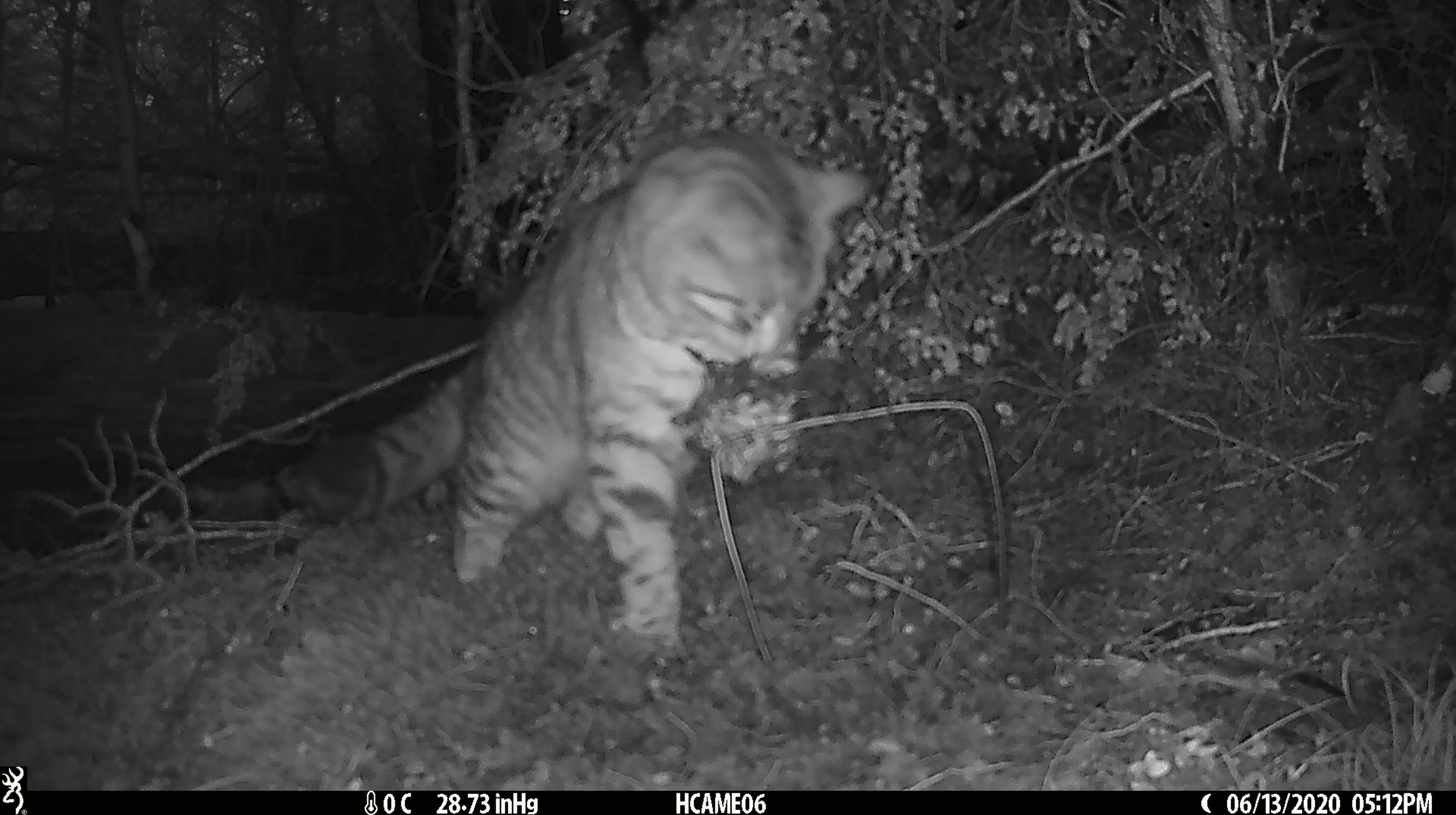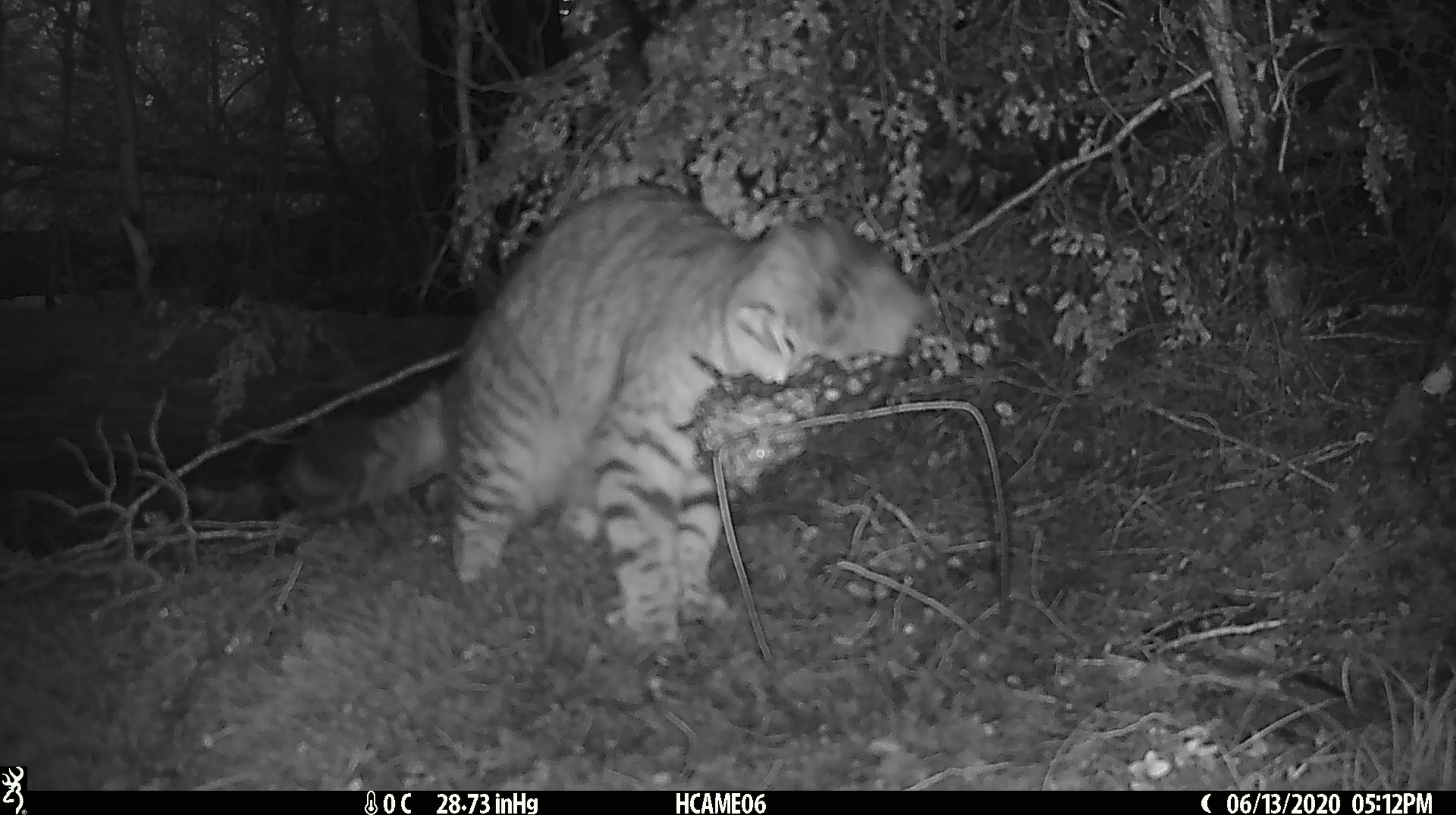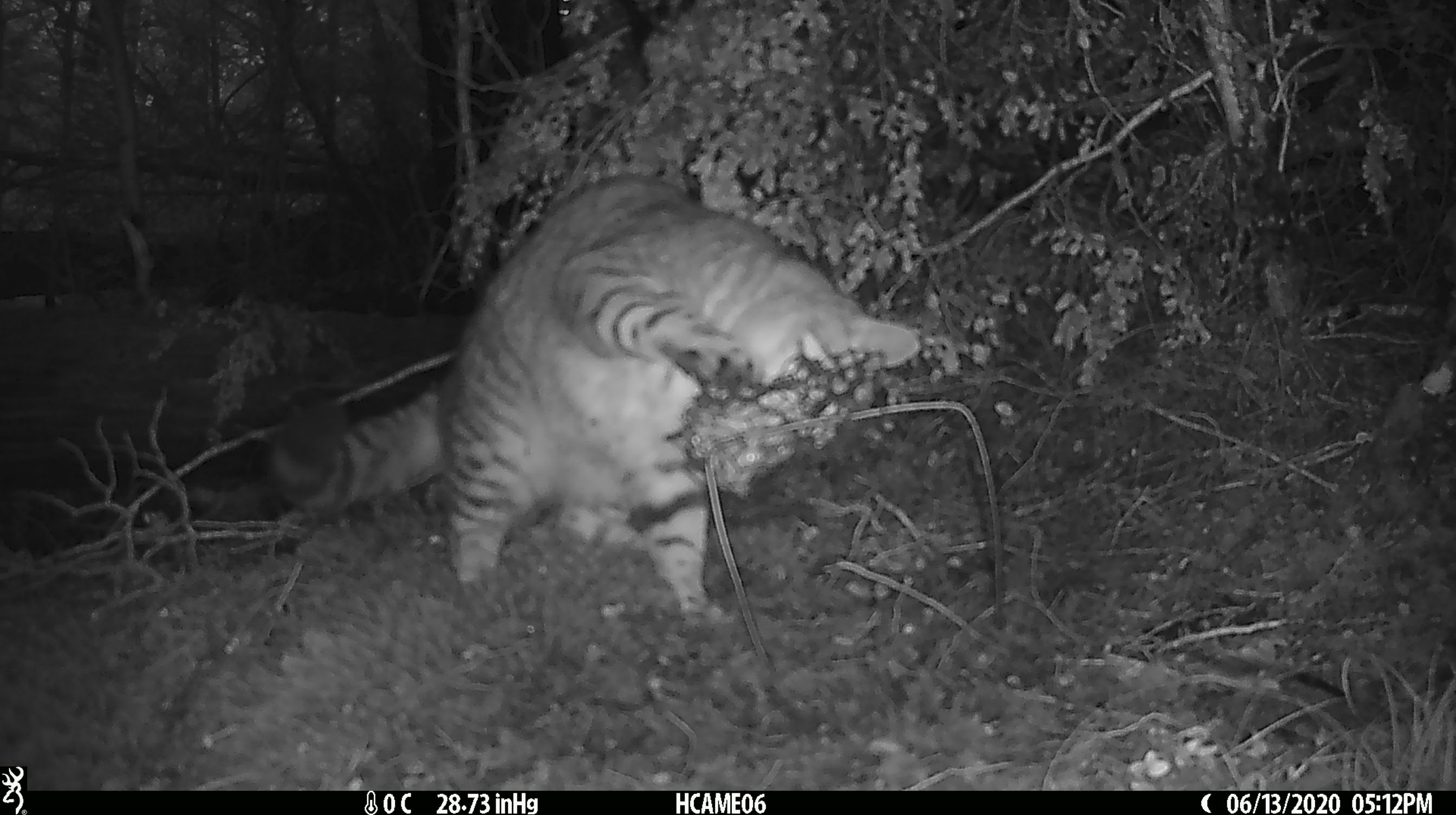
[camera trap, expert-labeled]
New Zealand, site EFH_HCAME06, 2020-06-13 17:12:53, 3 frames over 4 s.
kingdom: Animalia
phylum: Chordata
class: Mammalia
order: Carnivora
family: Felidae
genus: Felis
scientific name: Felis catus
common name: domestic cat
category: cat